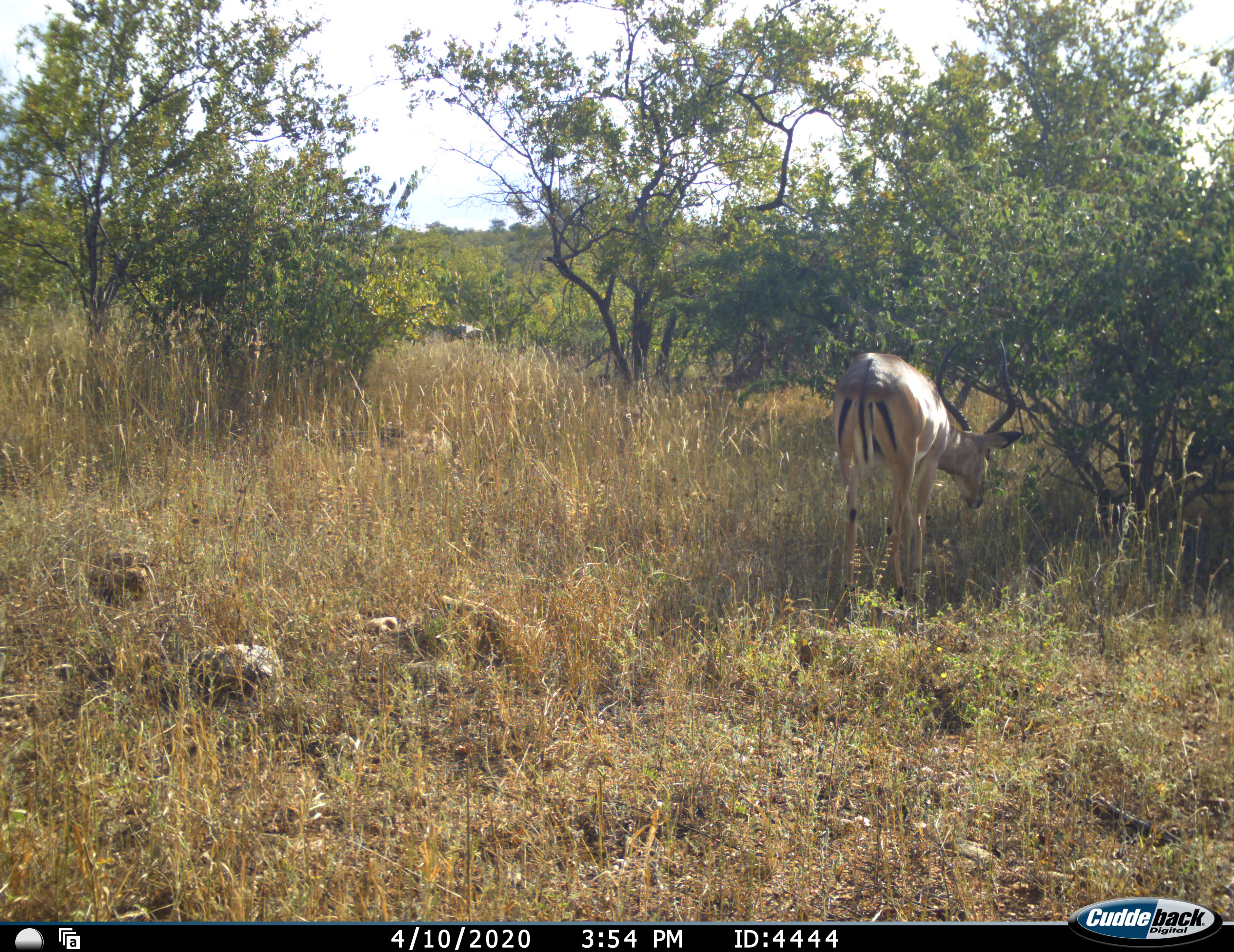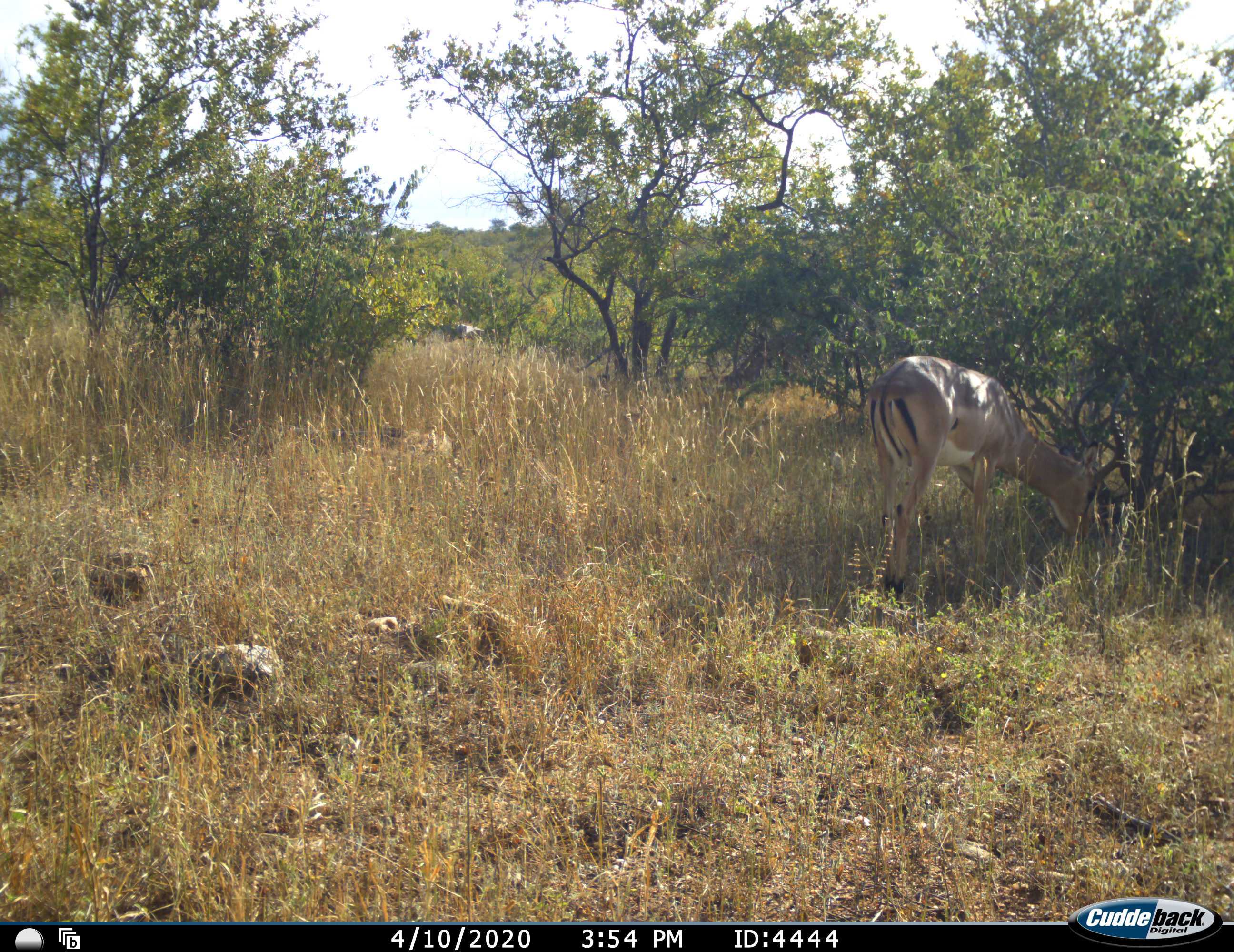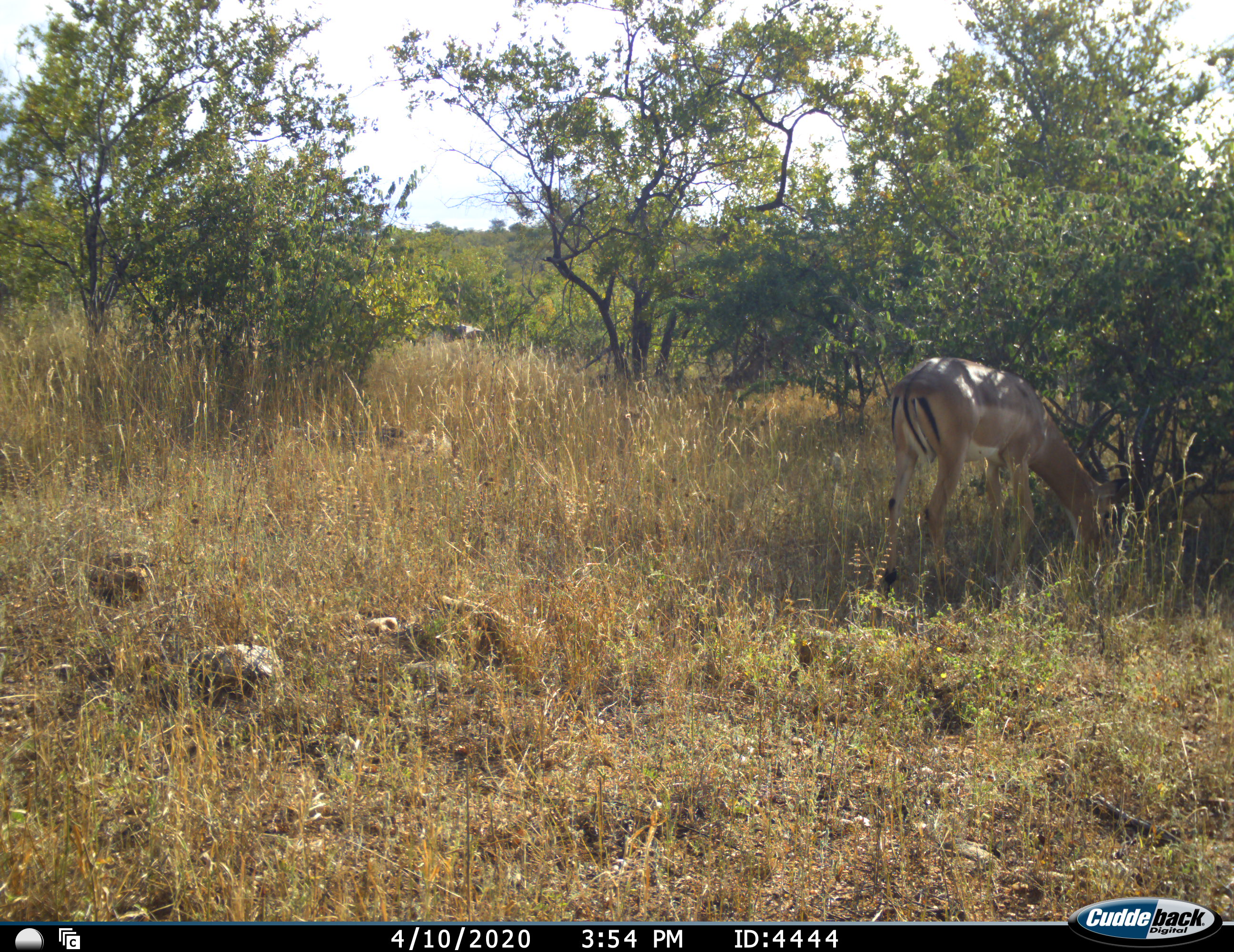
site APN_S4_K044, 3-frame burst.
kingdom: Animalia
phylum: Chordata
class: Mammalia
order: Artiodactyla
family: Bovidae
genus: Aepyceros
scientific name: Aepyceros melampus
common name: impala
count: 1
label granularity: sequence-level